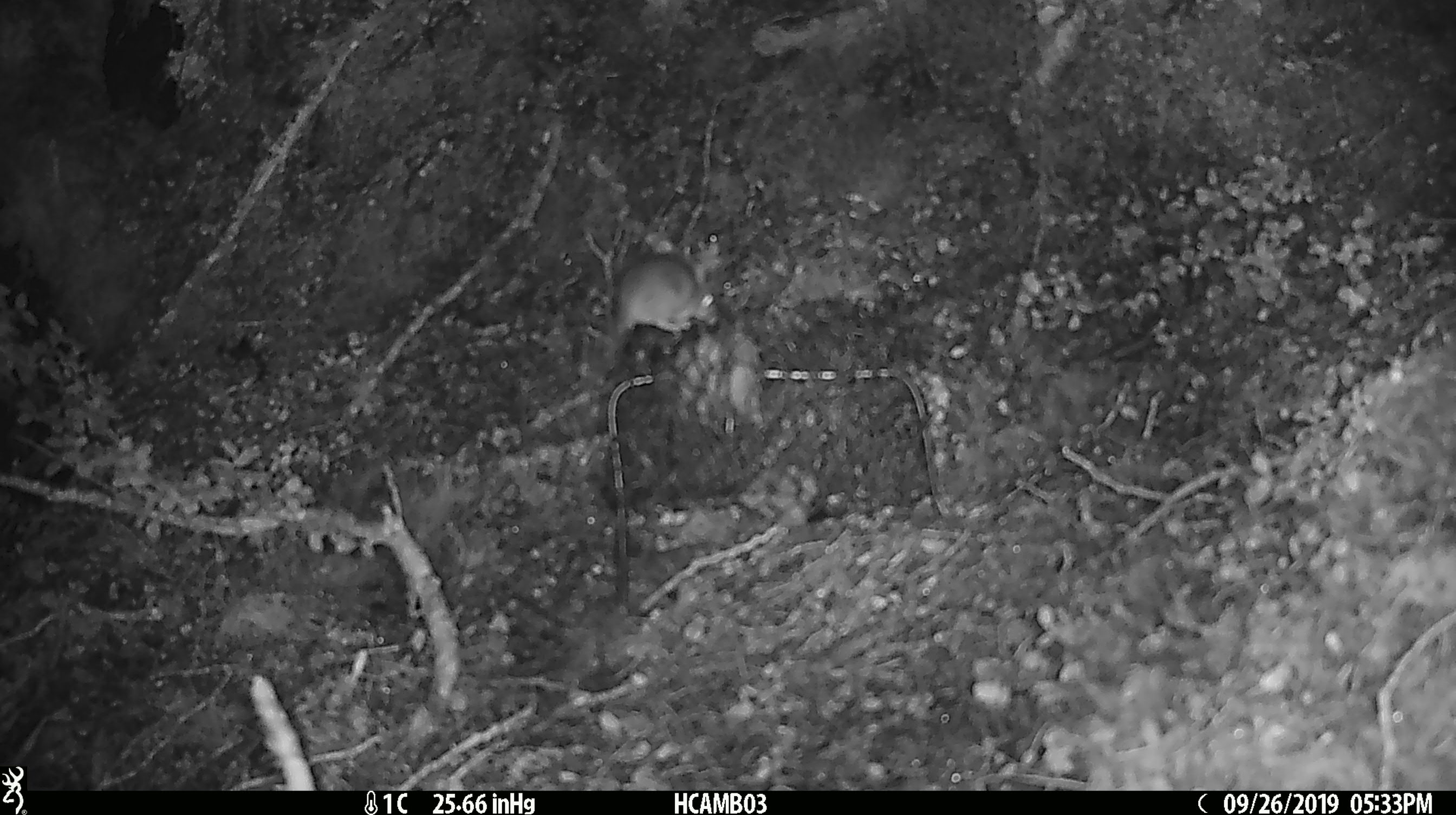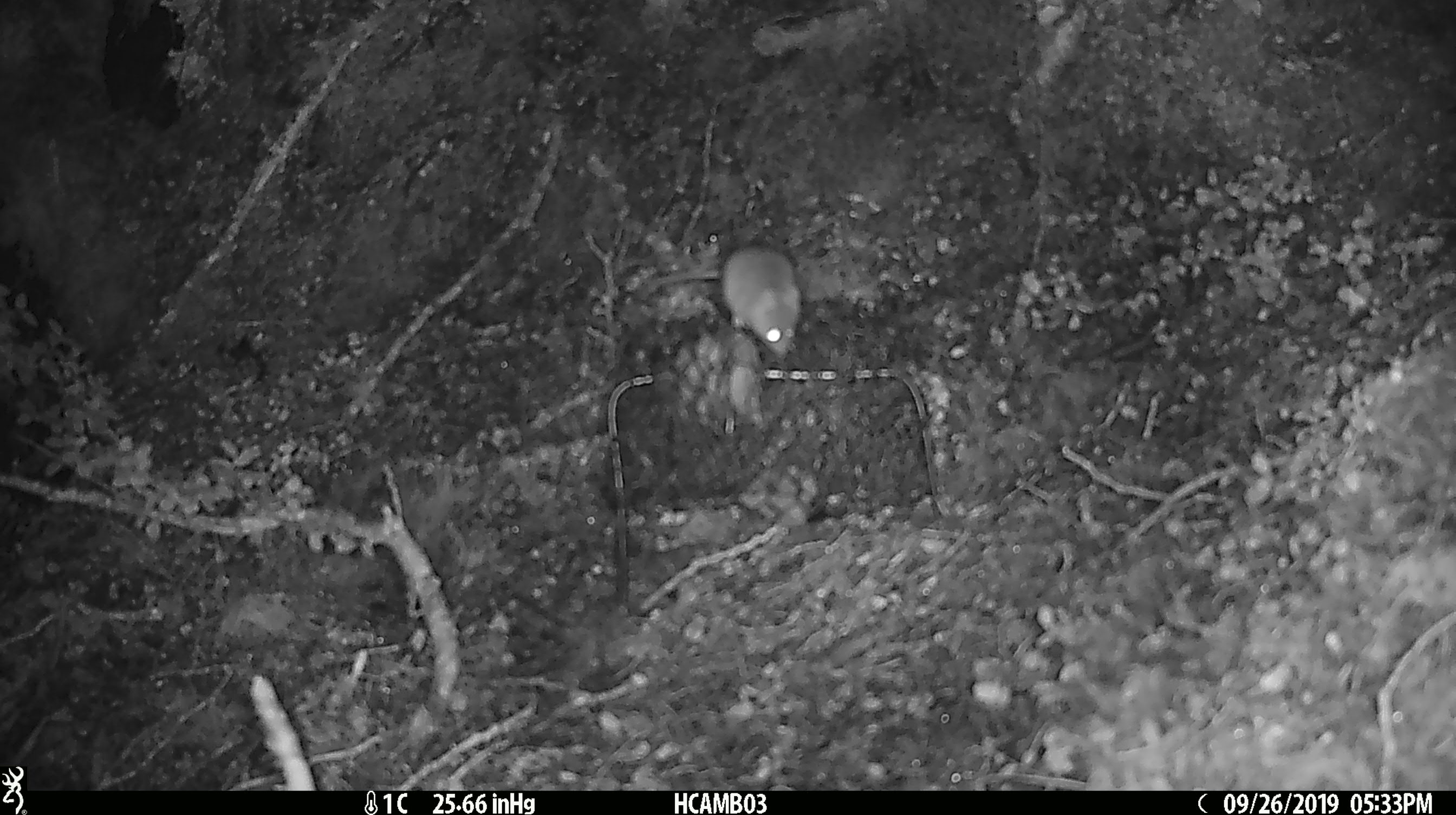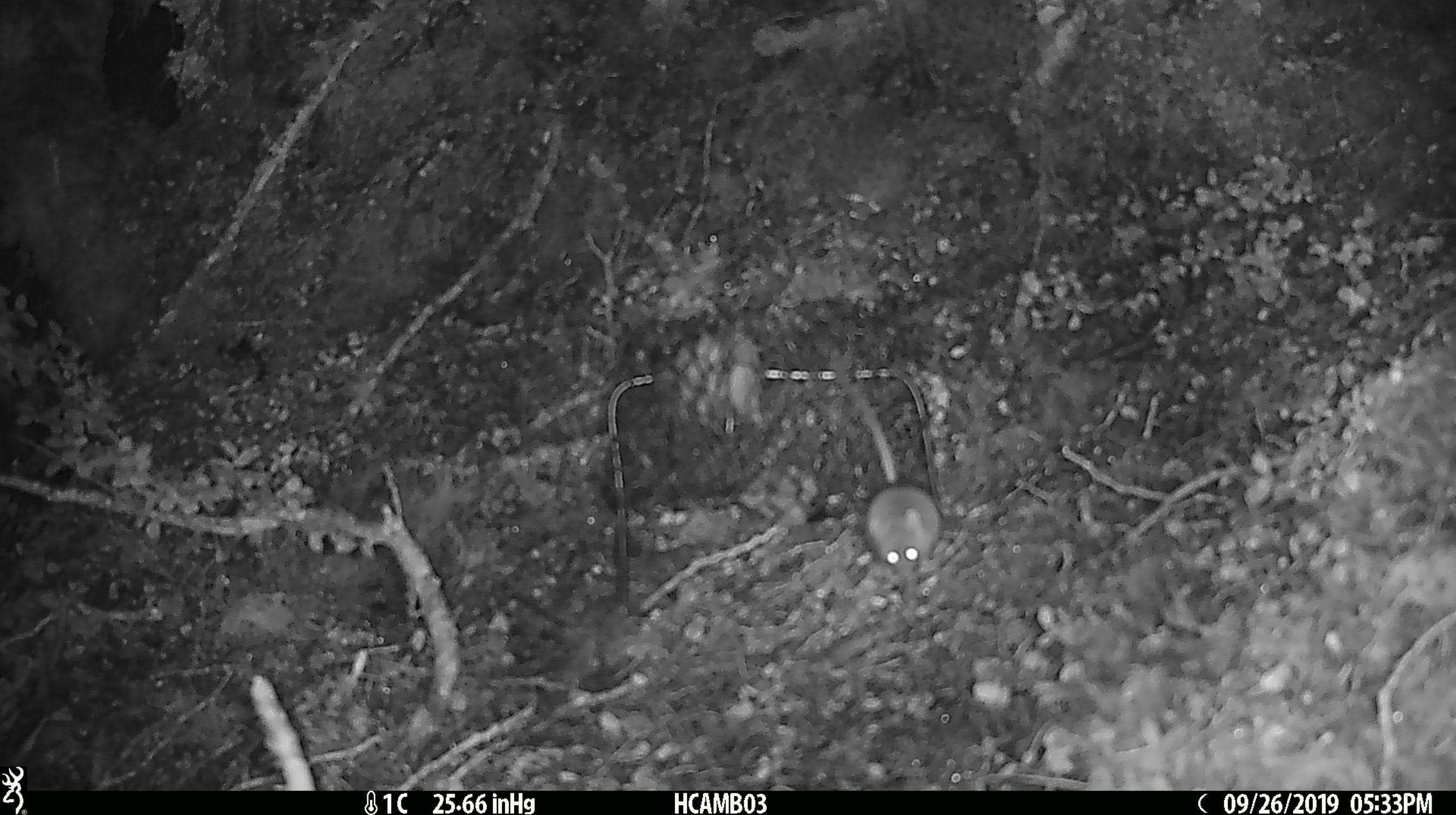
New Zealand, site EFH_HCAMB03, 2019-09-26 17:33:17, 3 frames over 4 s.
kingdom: Animalia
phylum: Chordata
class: Mammalia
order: Rodentia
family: Muridae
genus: Mus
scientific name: Mus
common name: mouse